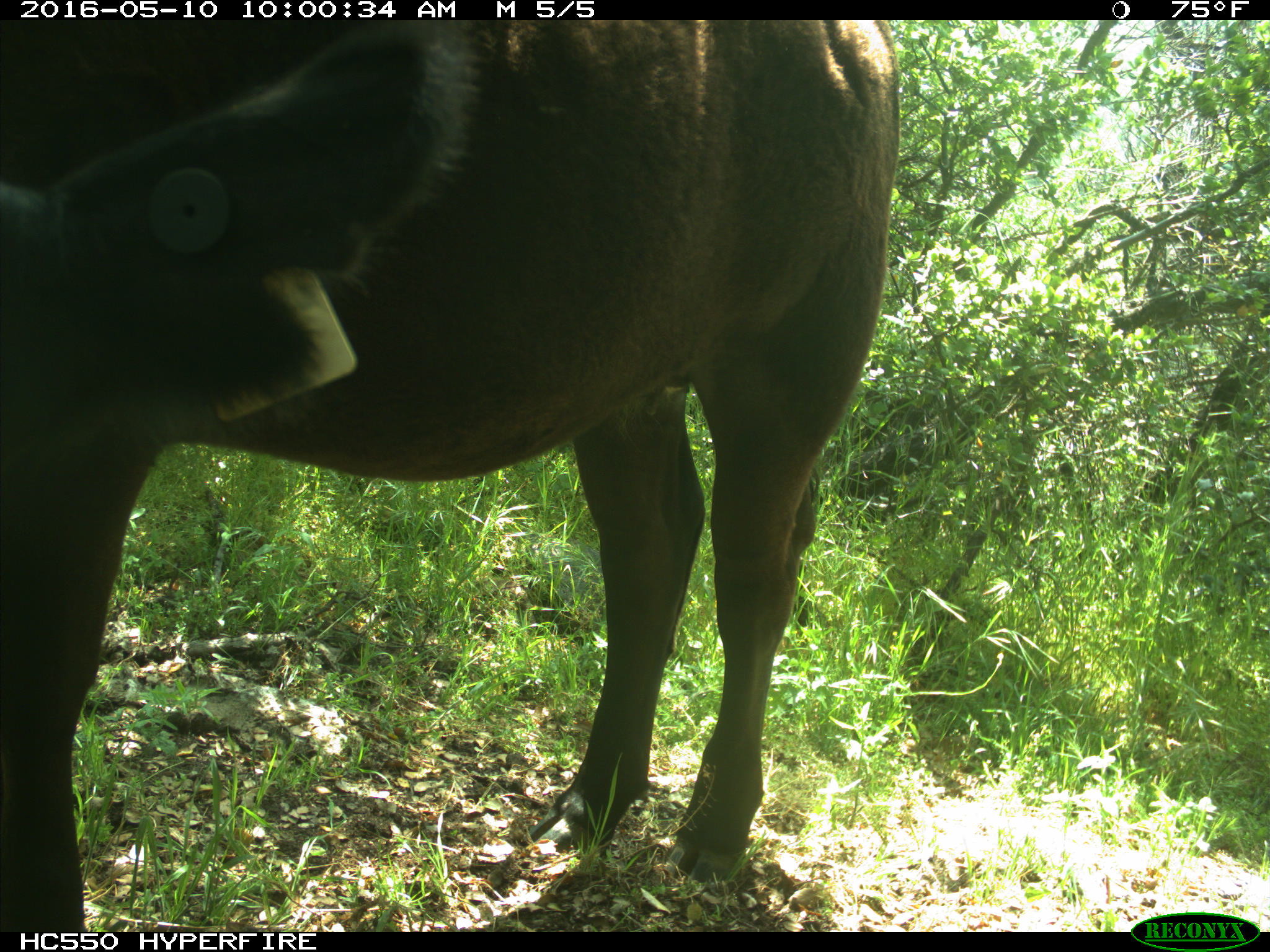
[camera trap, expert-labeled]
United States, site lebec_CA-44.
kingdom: Animalia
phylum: Chordata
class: Mammalia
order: Artiodactyla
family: Bovidae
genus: Bos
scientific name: Bos taurus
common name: domestic cow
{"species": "Bos taurus (domestic cow)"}